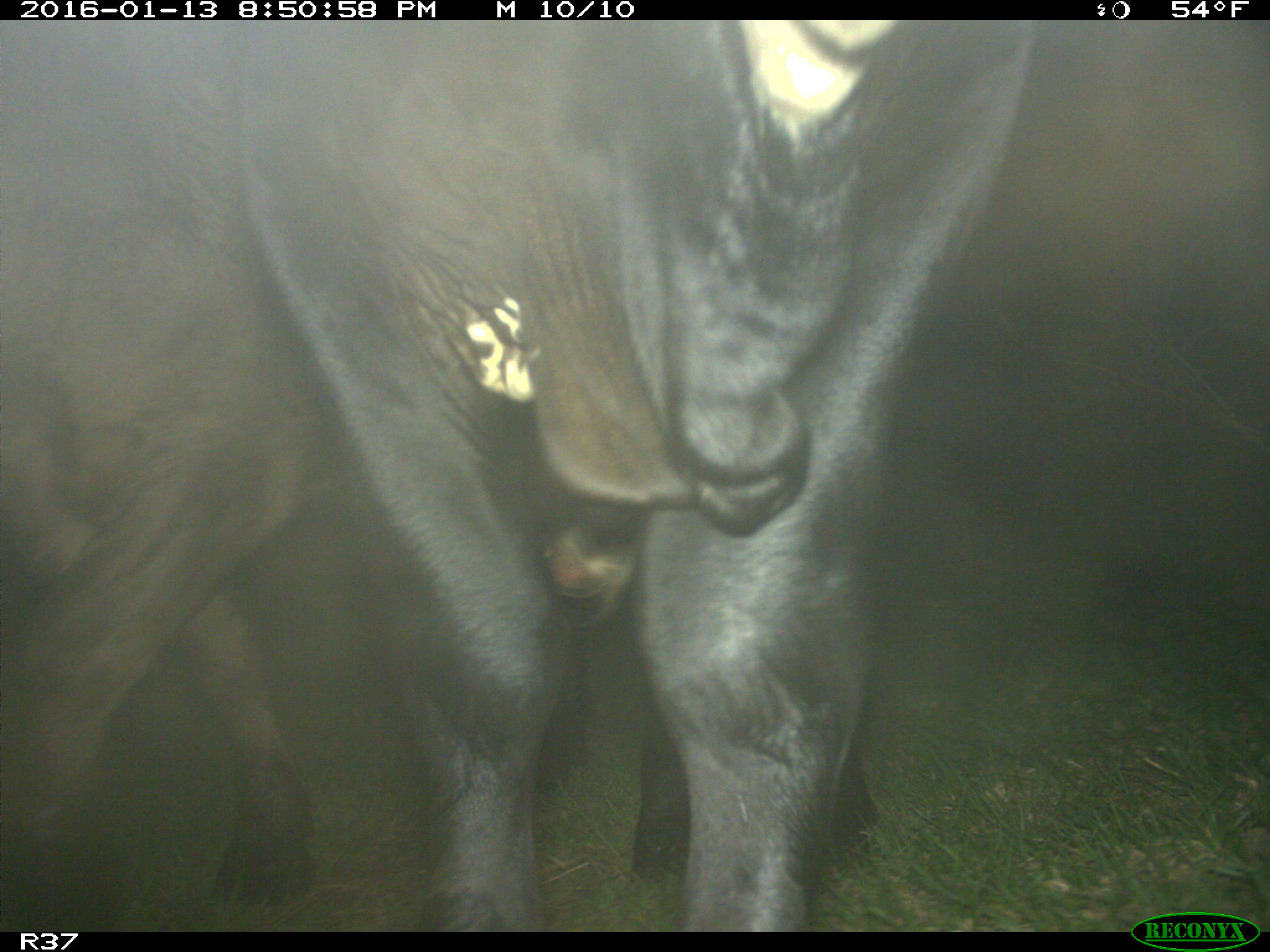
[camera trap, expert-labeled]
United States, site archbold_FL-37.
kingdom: Animalia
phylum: Chordata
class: Mammalia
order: Artiodactyla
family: Bovidae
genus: Bos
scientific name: Bos taurus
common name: domestic cow